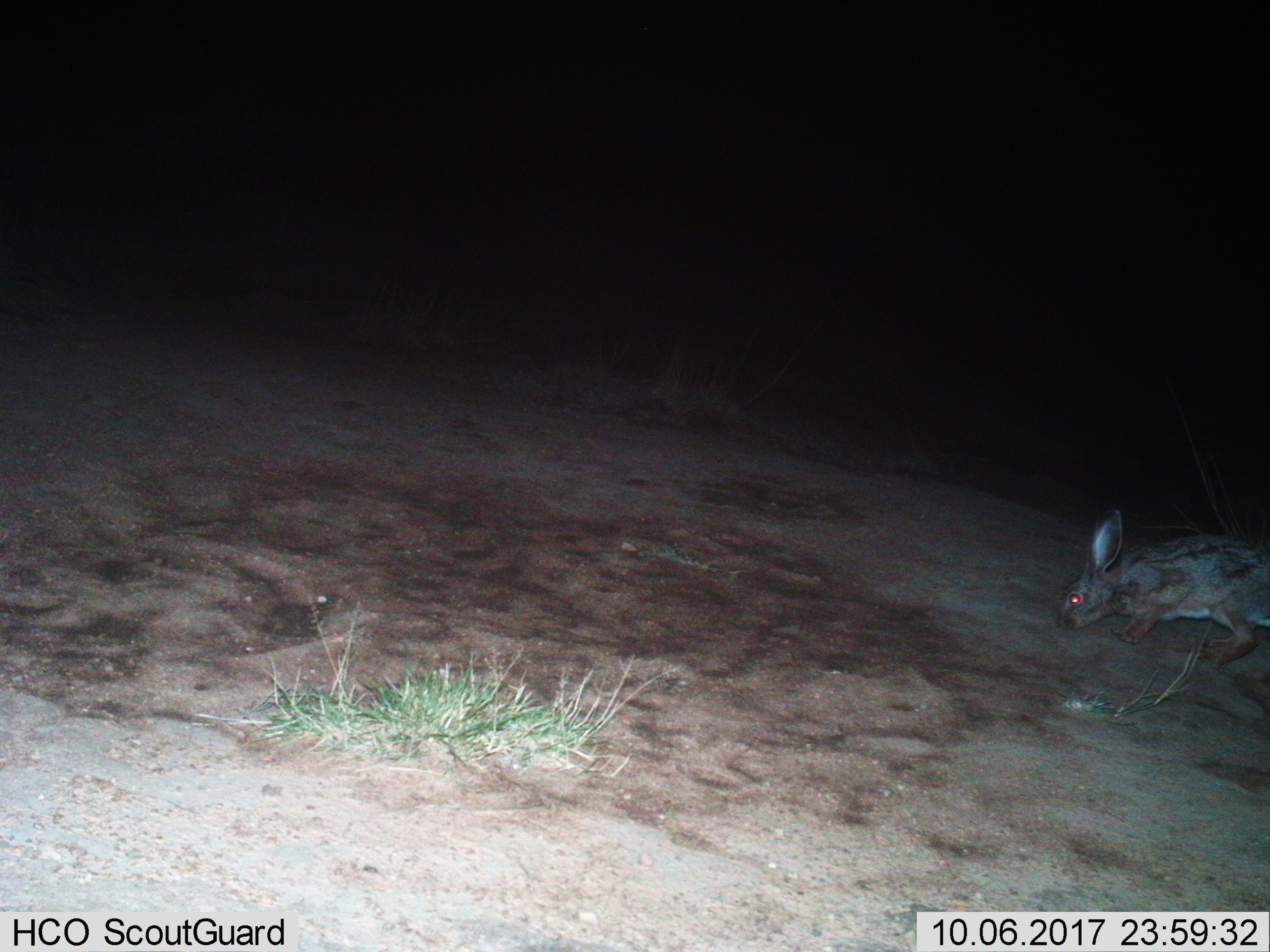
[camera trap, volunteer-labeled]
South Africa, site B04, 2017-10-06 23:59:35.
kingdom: Animalia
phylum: Chordata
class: Mammalia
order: Lagomorpha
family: Leporidae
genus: Lepus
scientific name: Lepus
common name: hare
Hare (Lepus), count 1. Behavior (volunteer vote fractions): standing 50%, resting 0%, moving 25%, interacting 12%. Young present (vote fraction): 0%. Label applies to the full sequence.